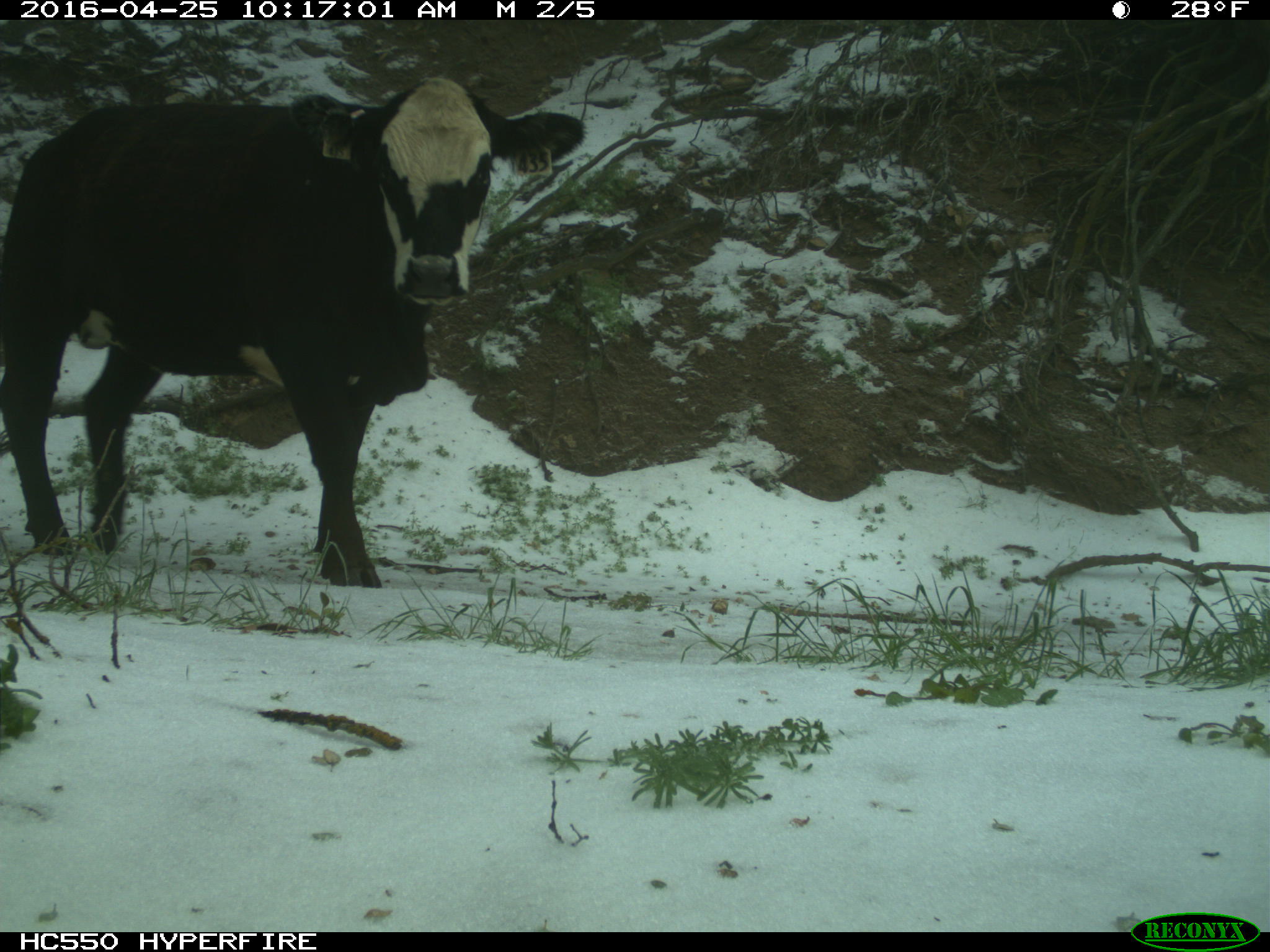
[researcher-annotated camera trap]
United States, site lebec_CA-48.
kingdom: Animalia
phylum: Chordata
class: Mammalia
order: Artiodactyla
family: Bovidae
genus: Bos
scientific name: Bos taurus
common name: domestic cow